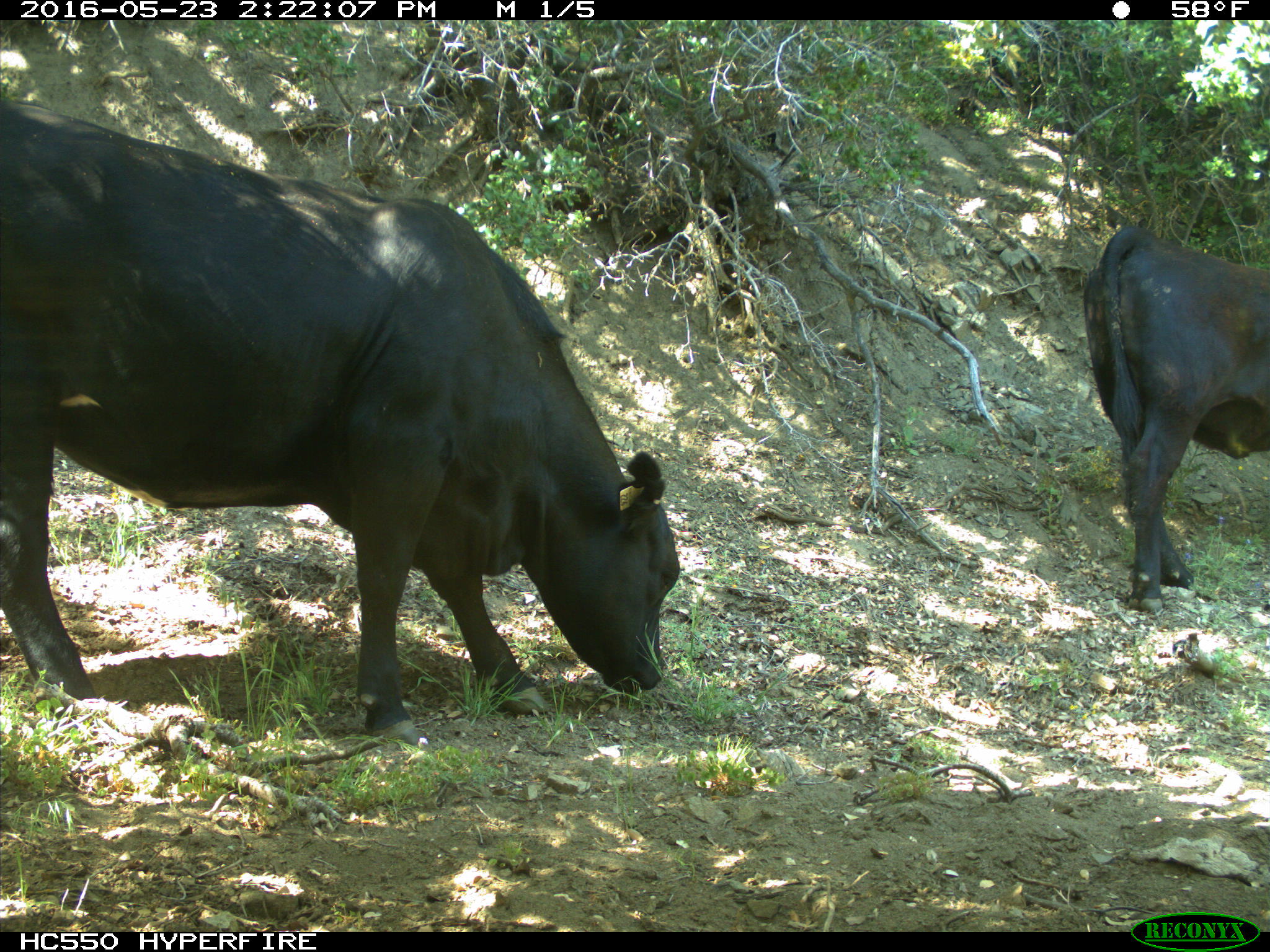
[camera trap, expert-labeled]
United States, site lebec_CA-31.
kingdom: Animalia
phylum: Chordata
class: Mammalia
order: Artiodactyla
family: Bovidae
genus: Bos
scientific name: Bos taurus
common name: domestic cow